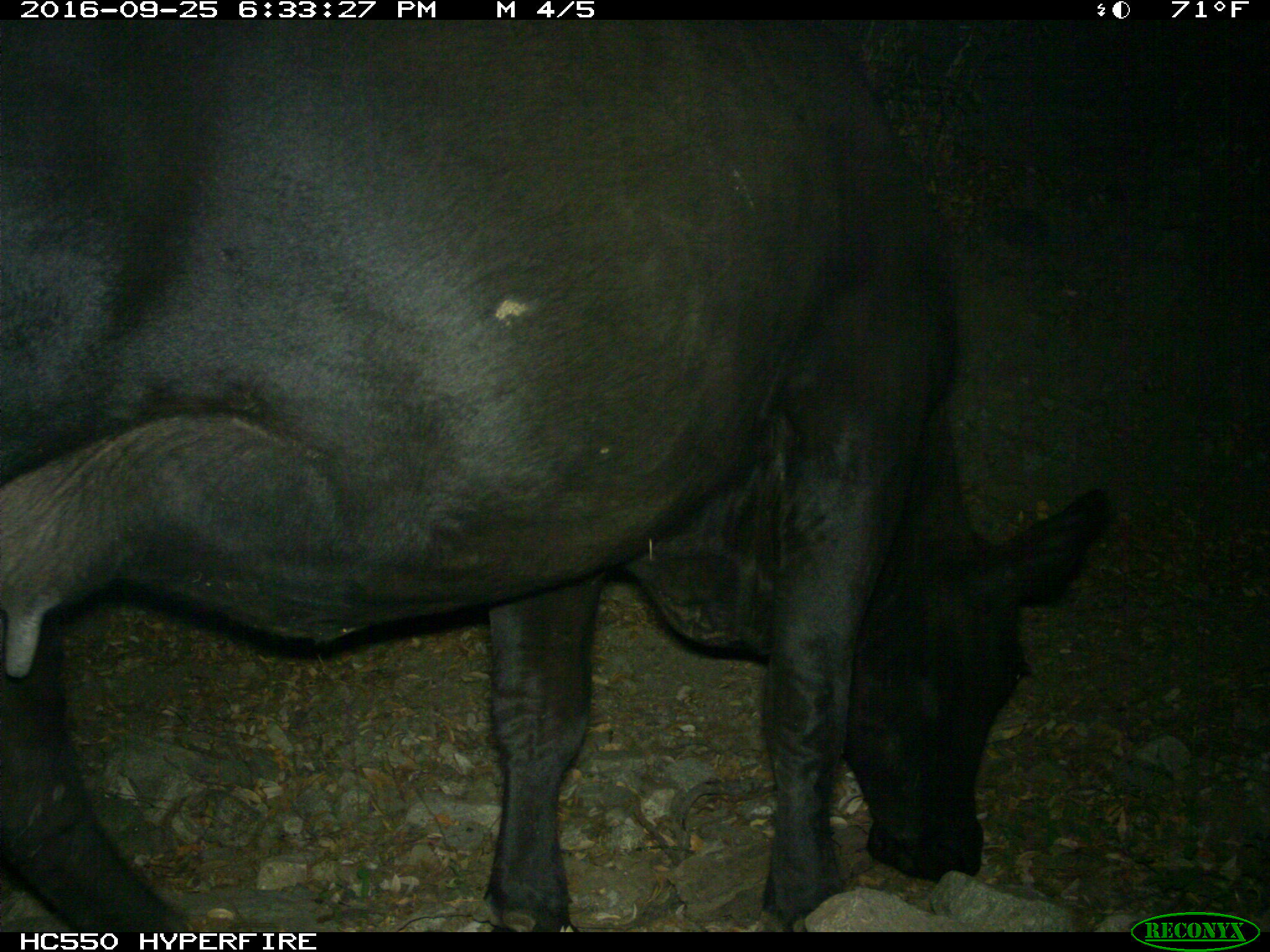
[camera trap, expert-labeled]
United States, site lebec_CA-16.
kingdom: Animalia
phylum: Chordata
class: Mammalia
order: Artiodactyla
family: Bovidae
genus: Bos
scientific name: Bos taurus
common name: domestic cow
Bos taurus (domestic cow).